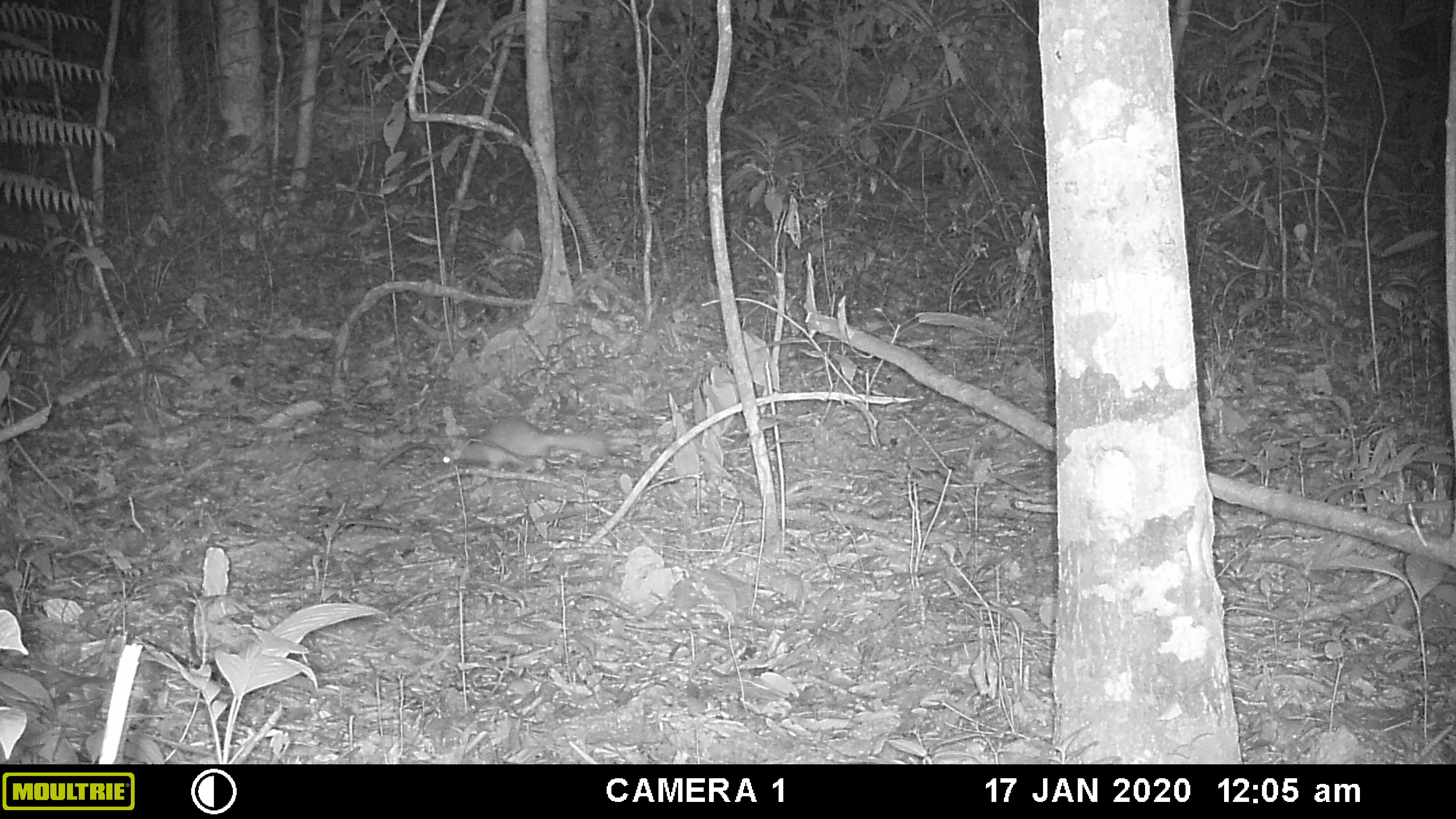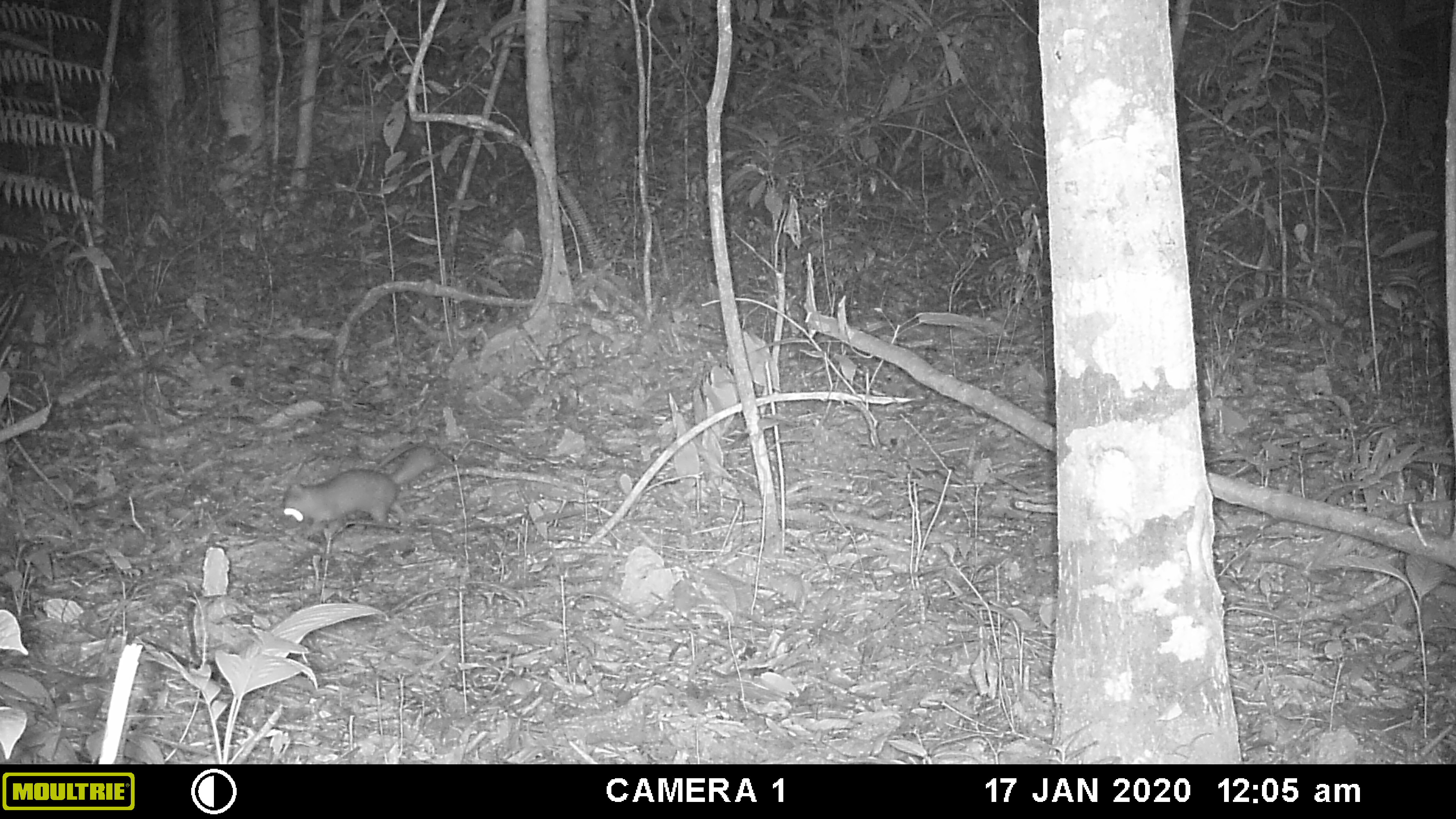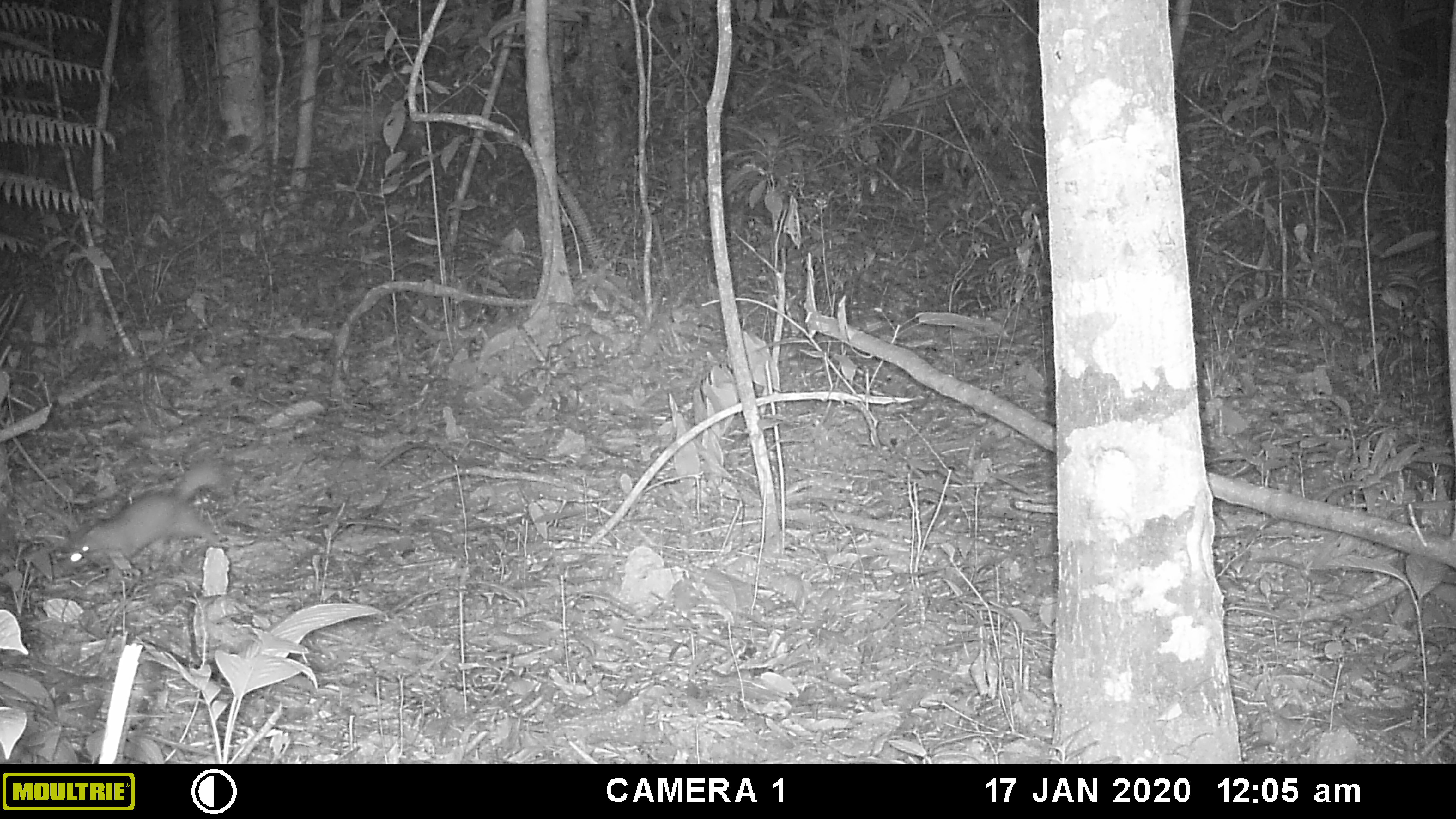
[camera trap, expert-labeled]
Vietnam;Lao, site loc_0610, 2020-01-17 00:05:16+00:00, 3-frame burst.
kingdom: Animalia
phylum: Chordata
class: Mammalia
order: Carnivora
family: Mustelidae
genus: Melogale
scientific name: Melogale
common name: ferret badger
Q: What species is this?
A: Ferret badger (Melogale).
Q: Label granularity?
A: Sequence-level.